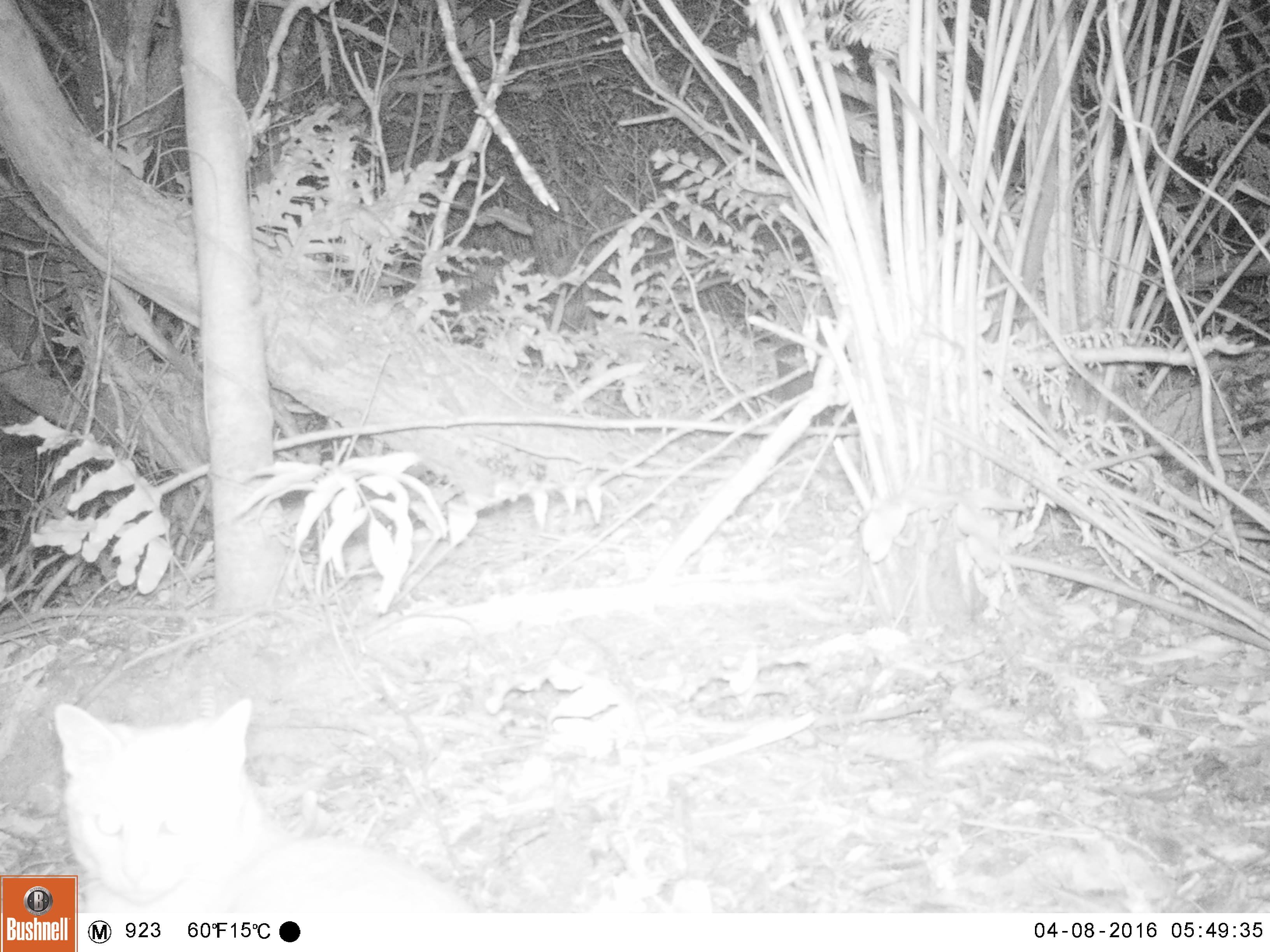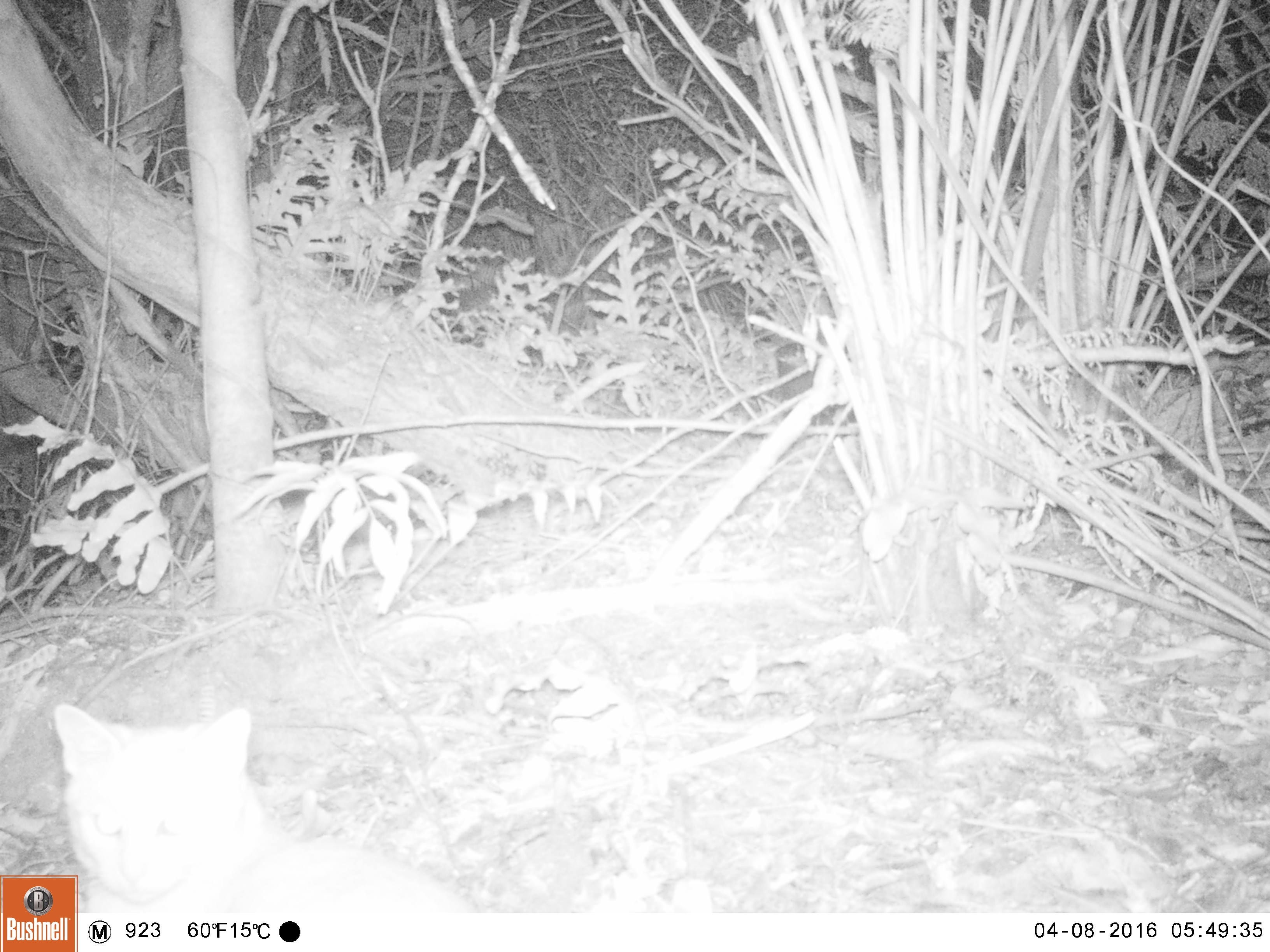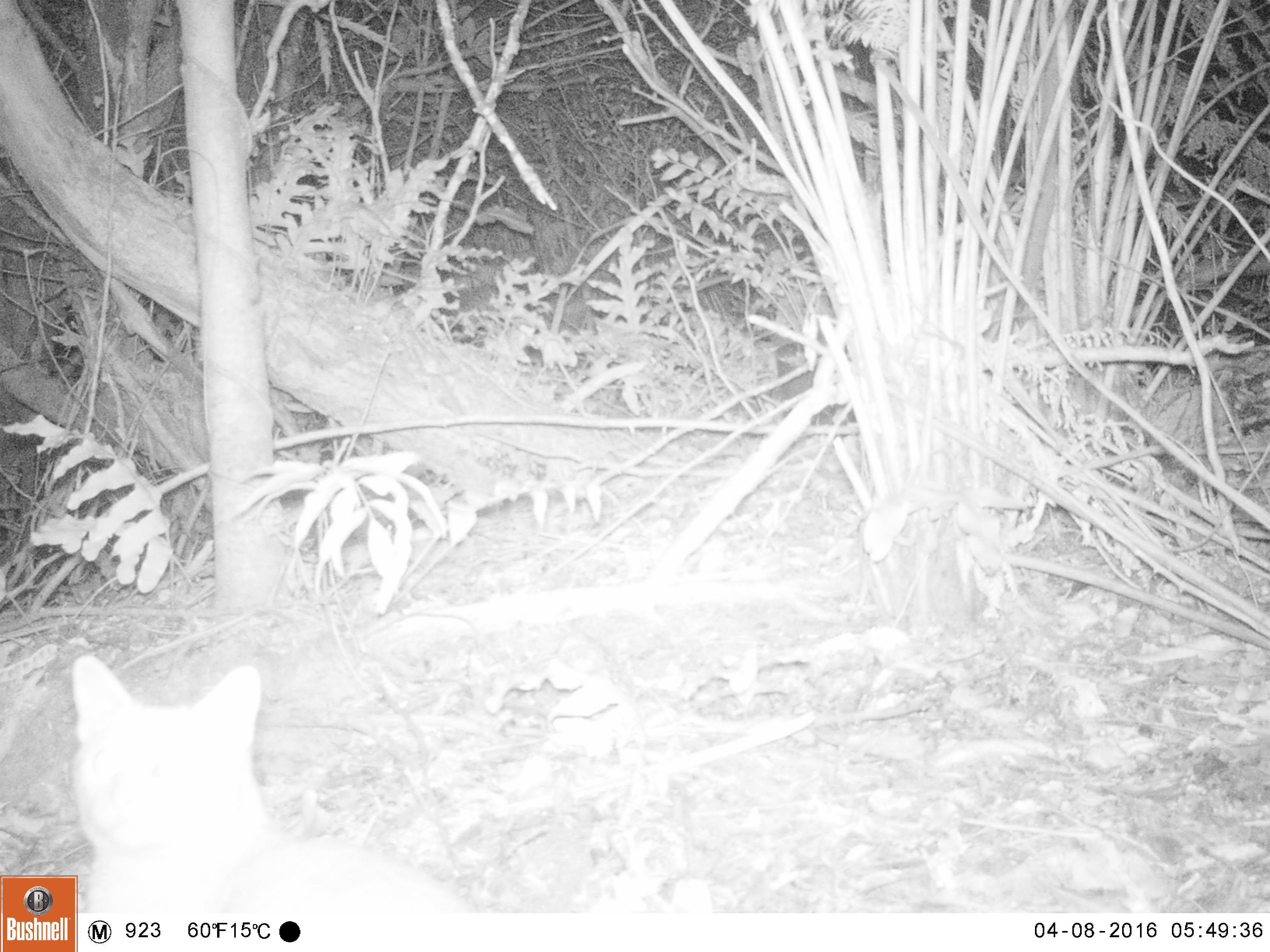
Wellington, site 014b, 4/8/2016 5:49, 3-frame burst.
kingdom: Animalia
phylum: Chordata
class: Mammalia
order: Carnivora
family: Felidae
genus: Felis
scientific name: Felis catus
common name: cat